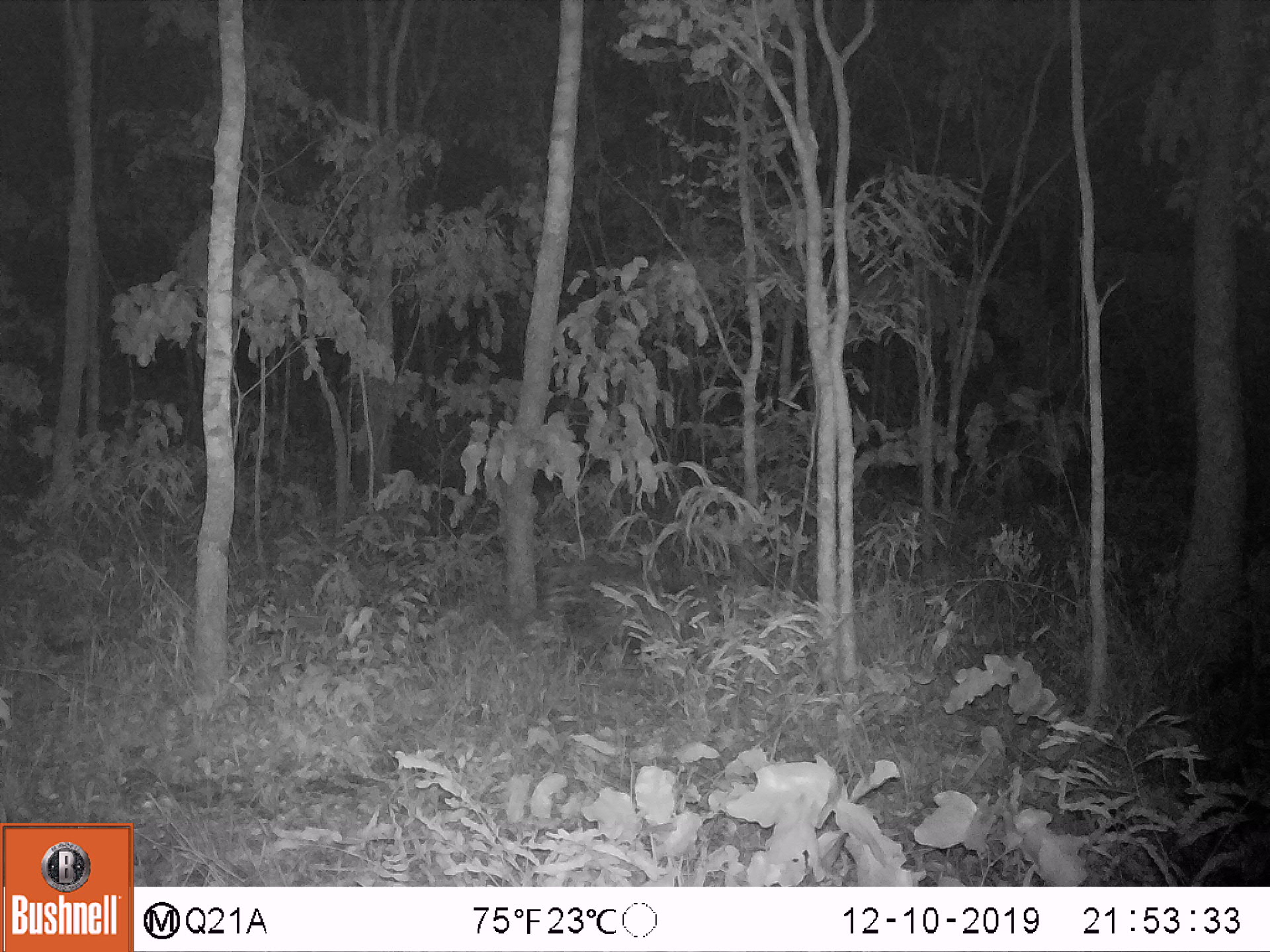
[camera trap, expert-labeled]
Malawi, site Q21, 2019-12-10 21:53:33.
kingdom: Animalia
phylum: Chordata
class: Mammalia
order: Rodentia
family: Hystricidae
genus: Hystrix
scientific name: Hystrix africaeaustralis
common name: cape porcupine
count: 1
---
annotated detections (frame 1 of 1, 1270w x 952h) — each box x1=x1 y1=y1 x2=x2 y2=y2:
cape porcupine: x1=536 y1=544 x2=715 y2=661